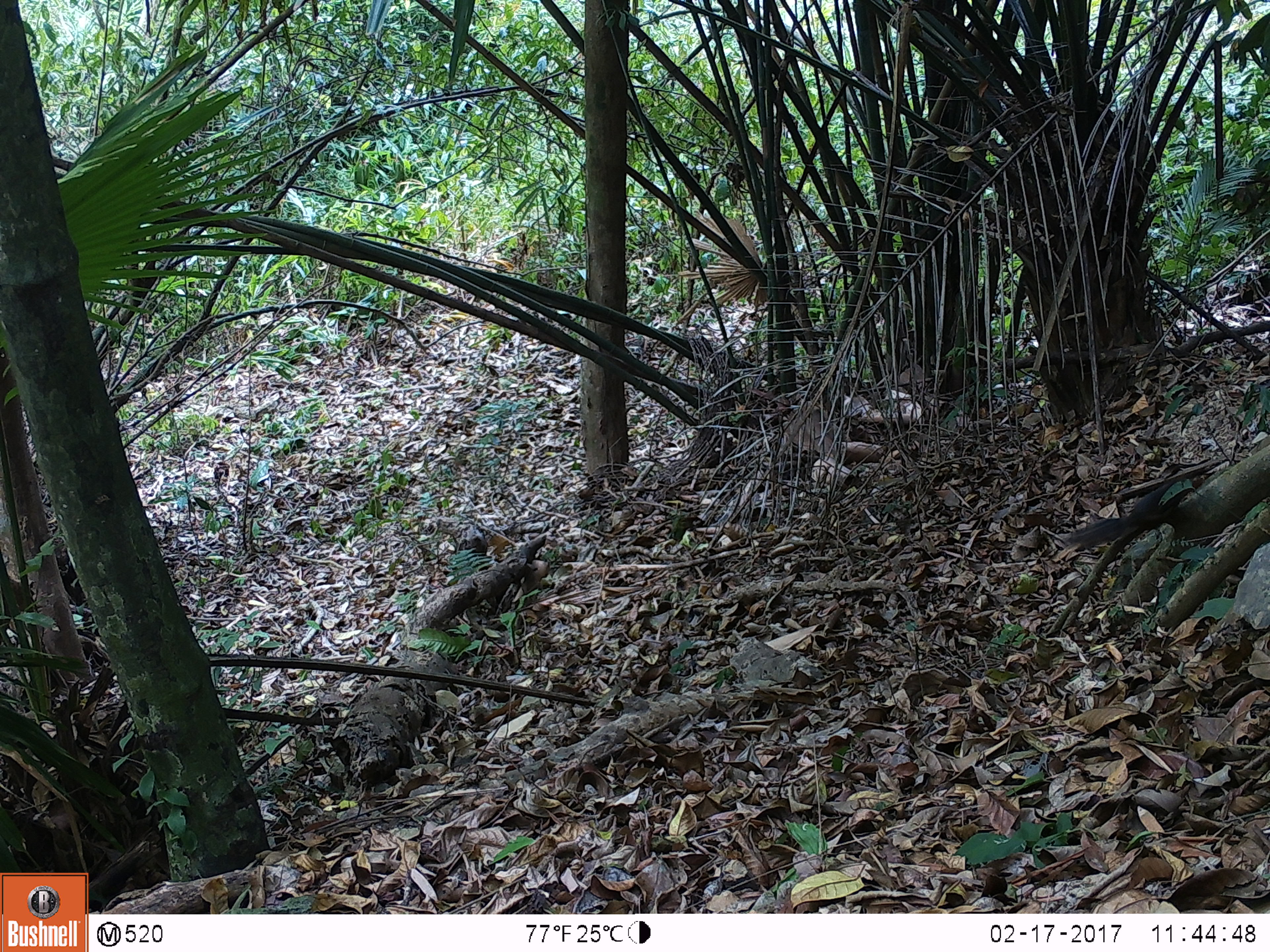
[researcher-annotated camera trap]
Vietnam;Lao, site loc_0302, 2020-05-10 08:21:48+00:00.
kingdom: Animalia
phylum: Chordata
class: Mammalia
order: Rodentia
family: Sciuridae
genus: Dremomys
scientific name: Dremomys rufigenis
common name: red-cheeked squirrel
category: red cheeked squirrel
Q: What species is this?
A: Red cheeked squirrel (red-cheeked squirrel) (Dremomys rufigenis).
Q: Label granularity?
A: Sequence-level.